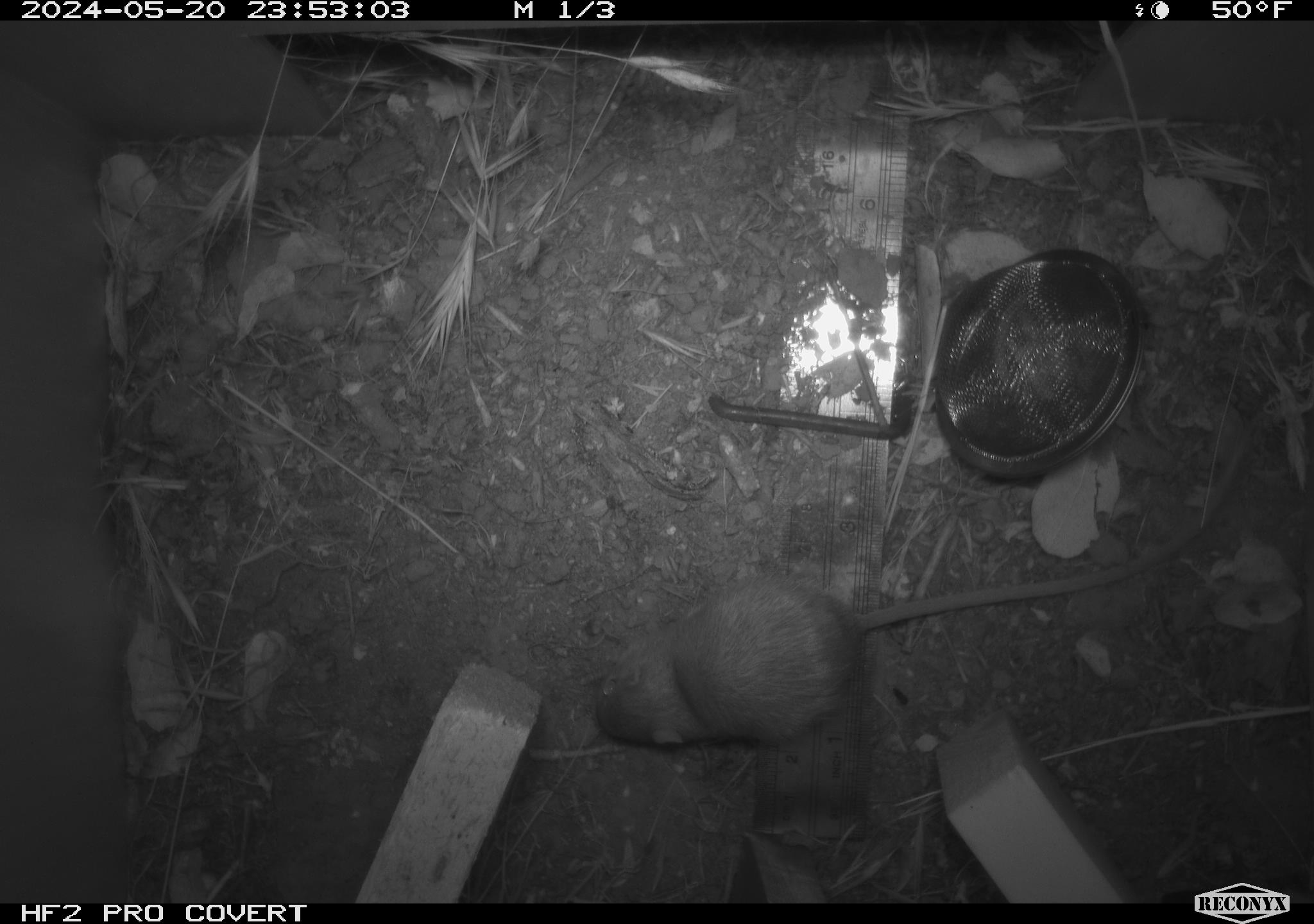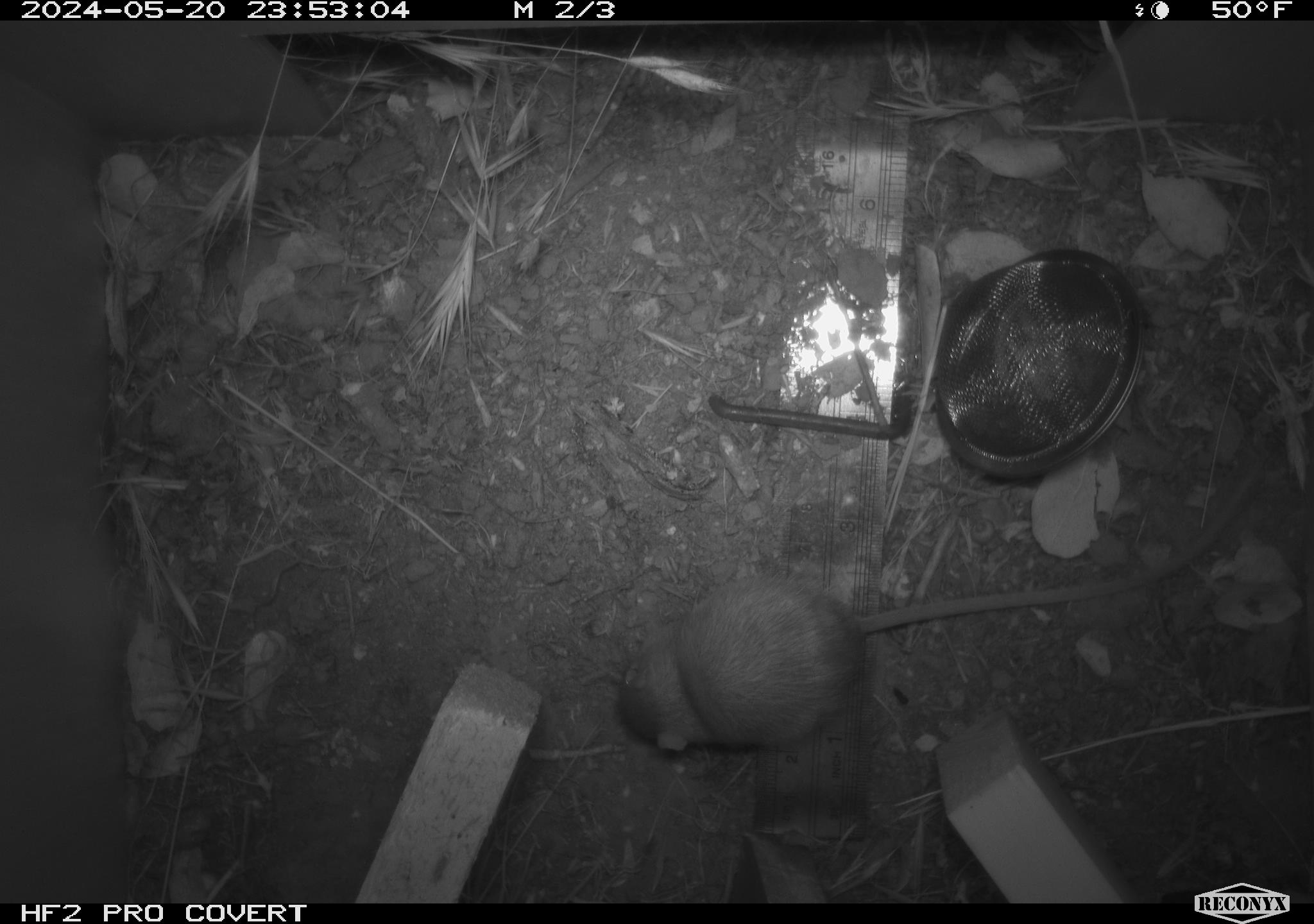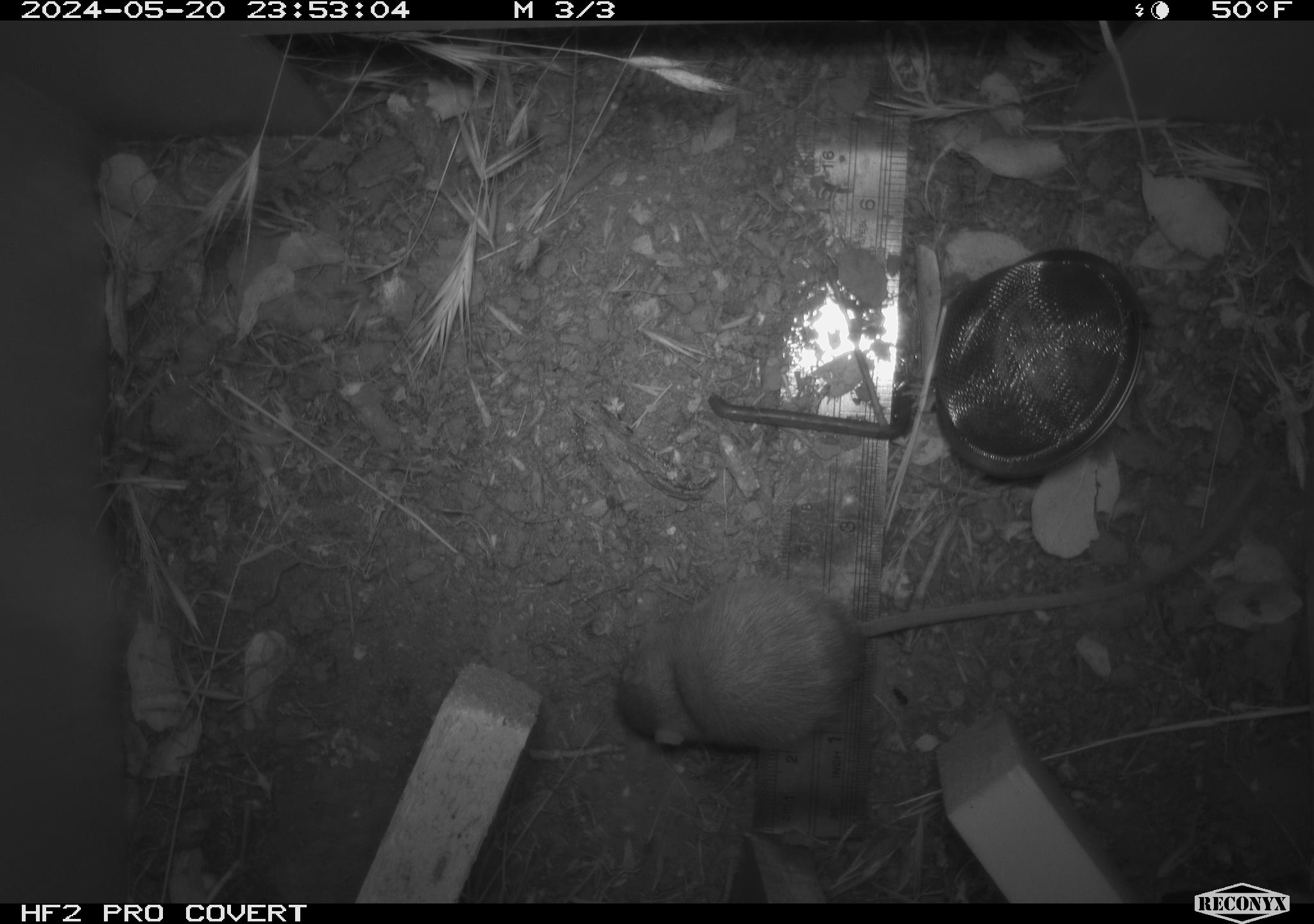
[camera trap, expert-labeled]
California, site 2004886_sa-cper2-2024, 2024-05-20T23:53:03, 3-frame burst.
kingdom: Animalia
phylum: Chordata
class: Mammalia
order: Rodentia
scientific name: Rodentia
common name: rodent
Rodent (Rodentia).